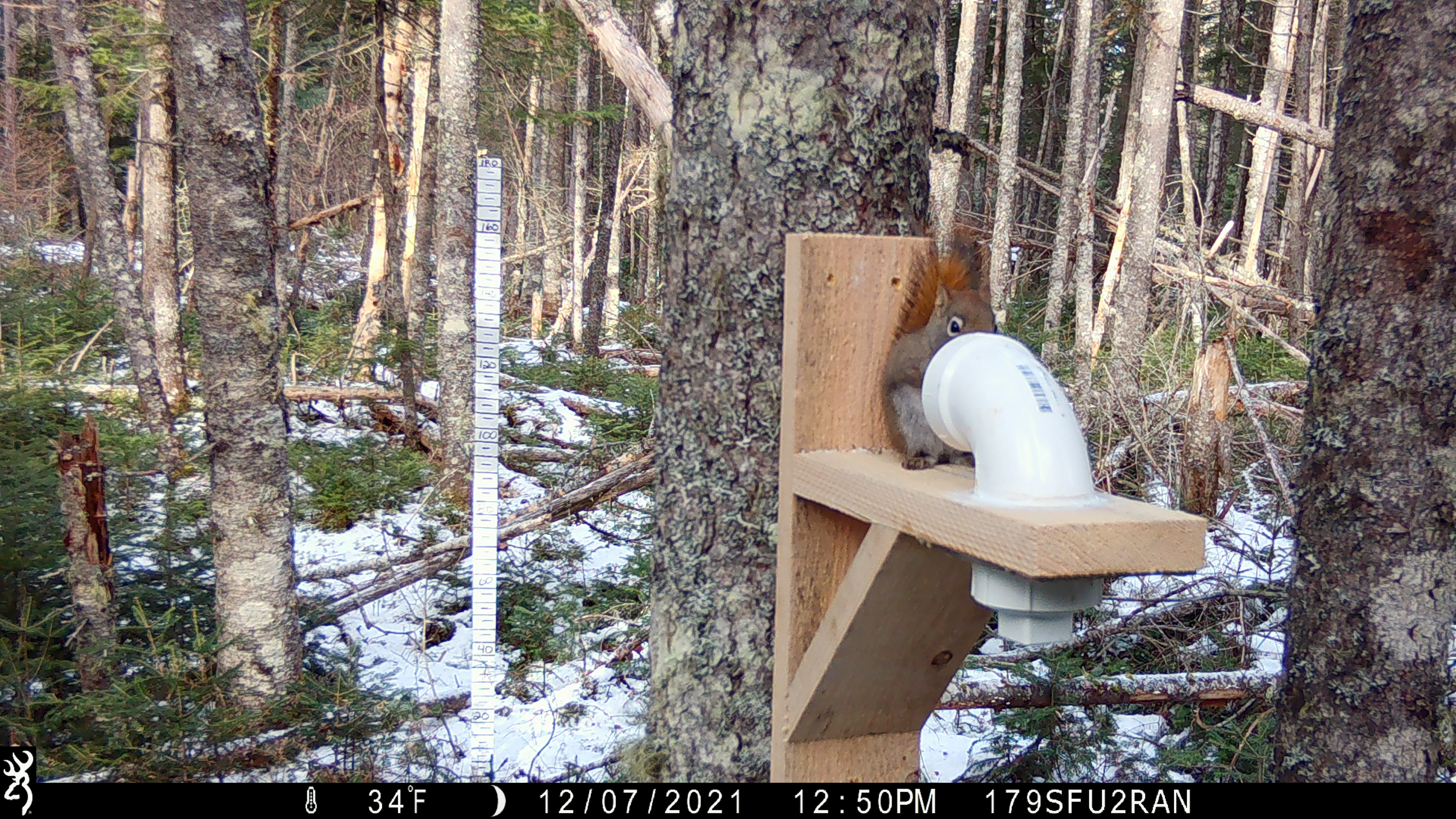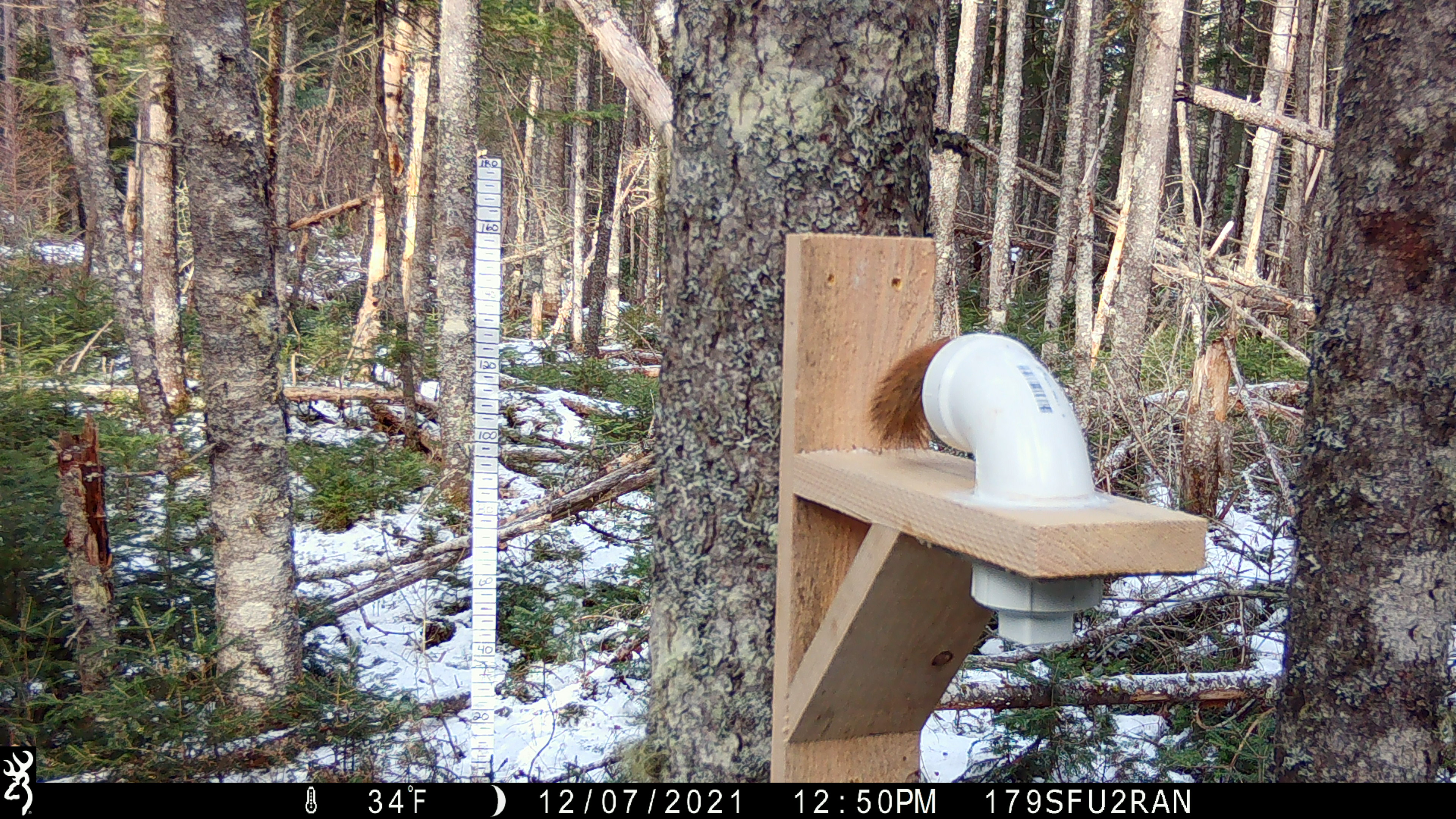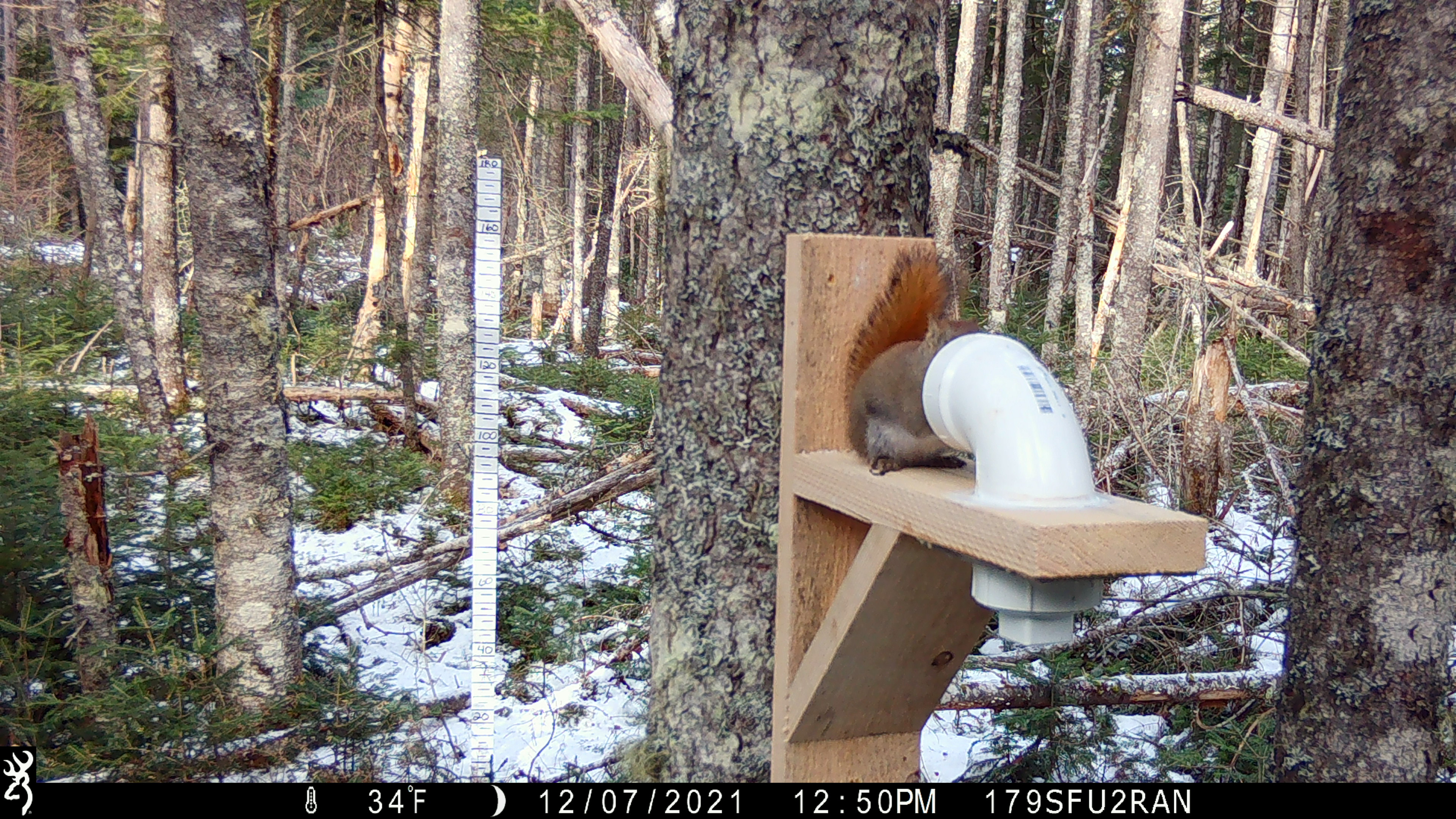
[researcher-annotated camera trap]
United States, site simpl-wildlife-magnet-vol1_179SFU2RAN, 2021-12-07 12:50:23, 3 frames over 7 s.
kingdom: Animalia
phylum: Chordata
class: Mammalia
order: Rodentia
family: Sciuridae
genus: Tamiasciurus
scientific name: Tamiasciurus hudsonicus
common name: red squirrel